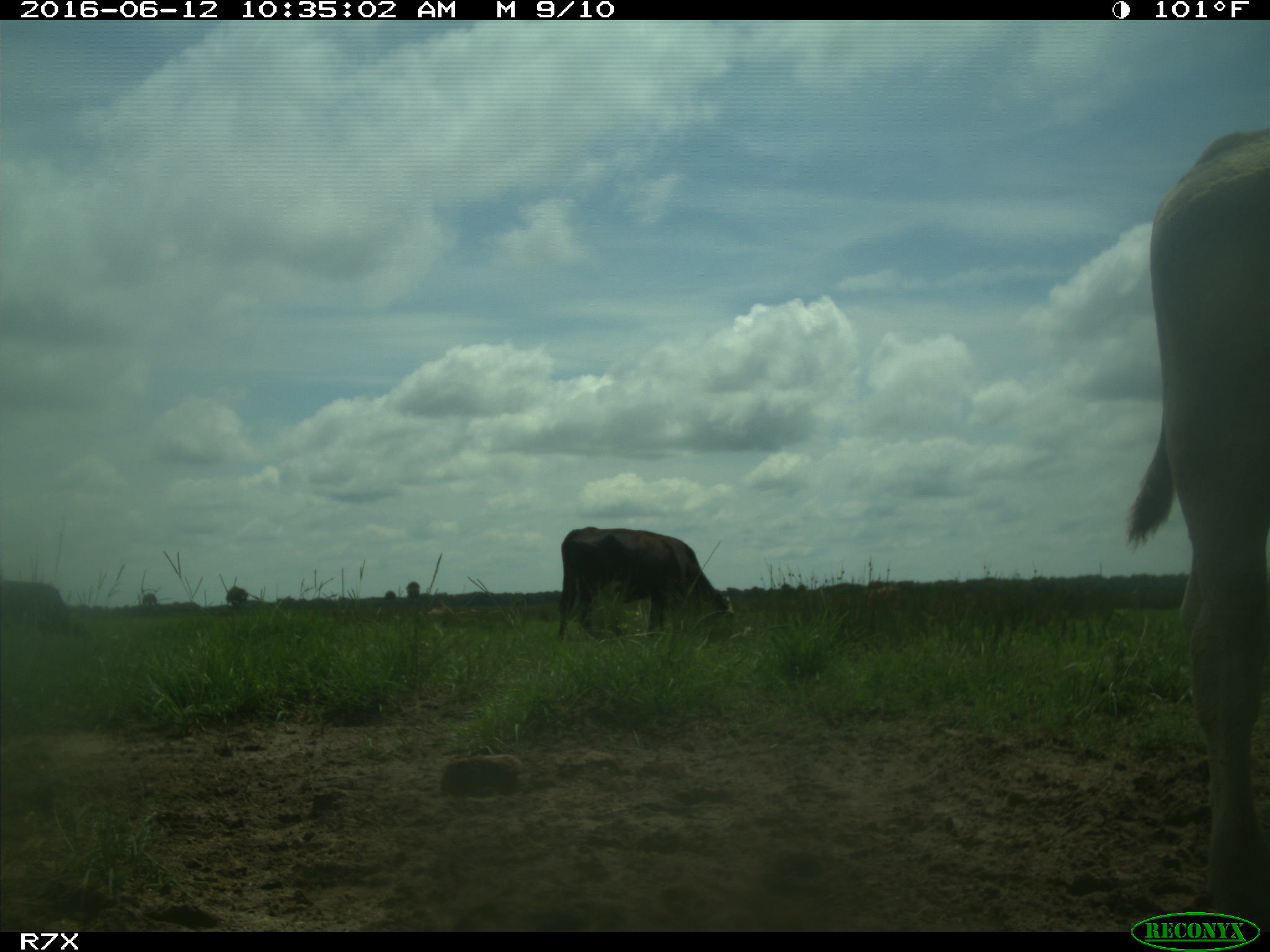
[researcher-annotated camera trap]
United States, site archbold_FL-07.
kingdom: Animalia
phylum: Chordata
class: Mammalia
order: Artiodactyla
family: Bovidae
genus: Bos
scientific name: Bos taurus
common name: domestic cow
Bos taurus (domestic cow).